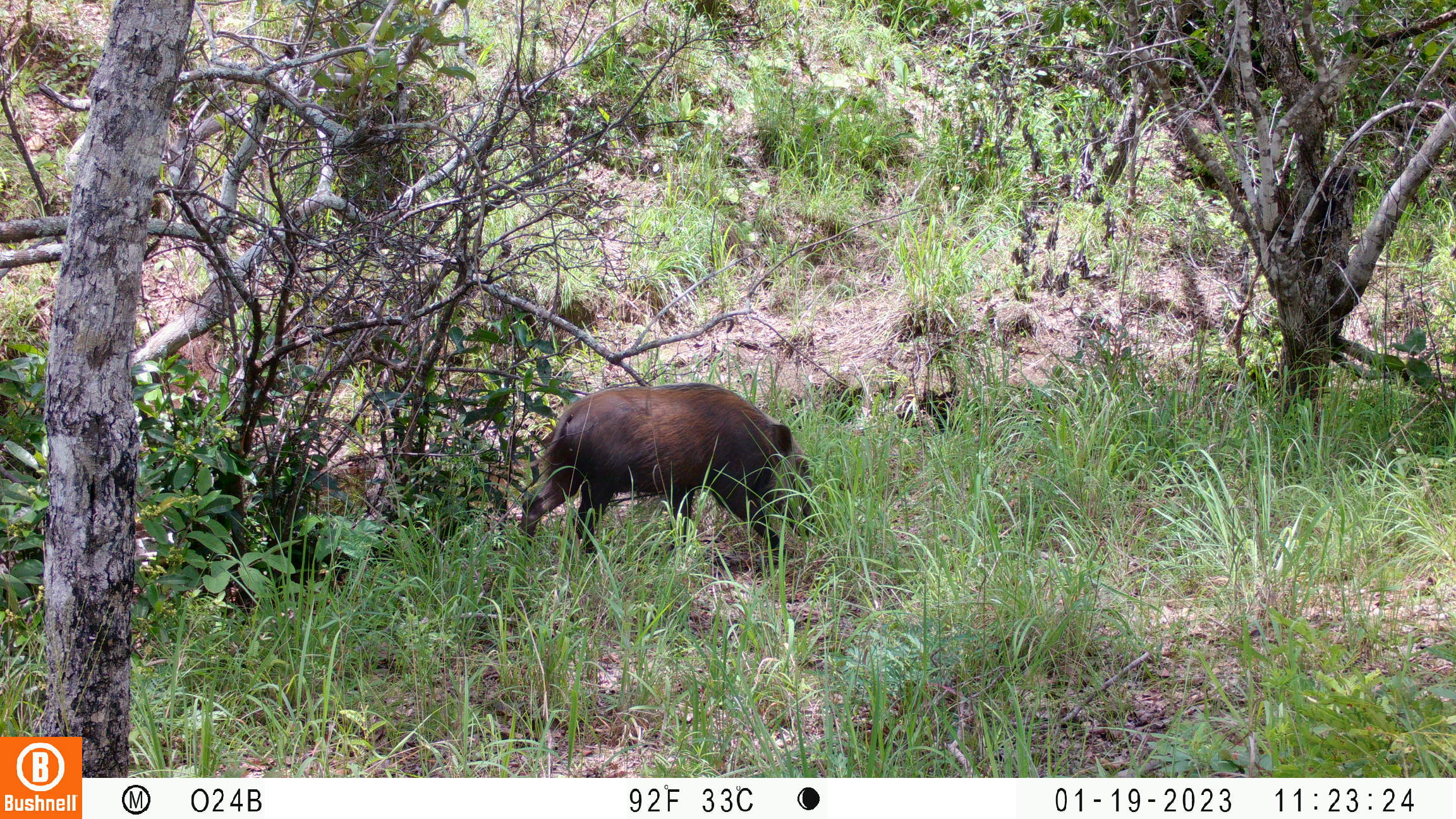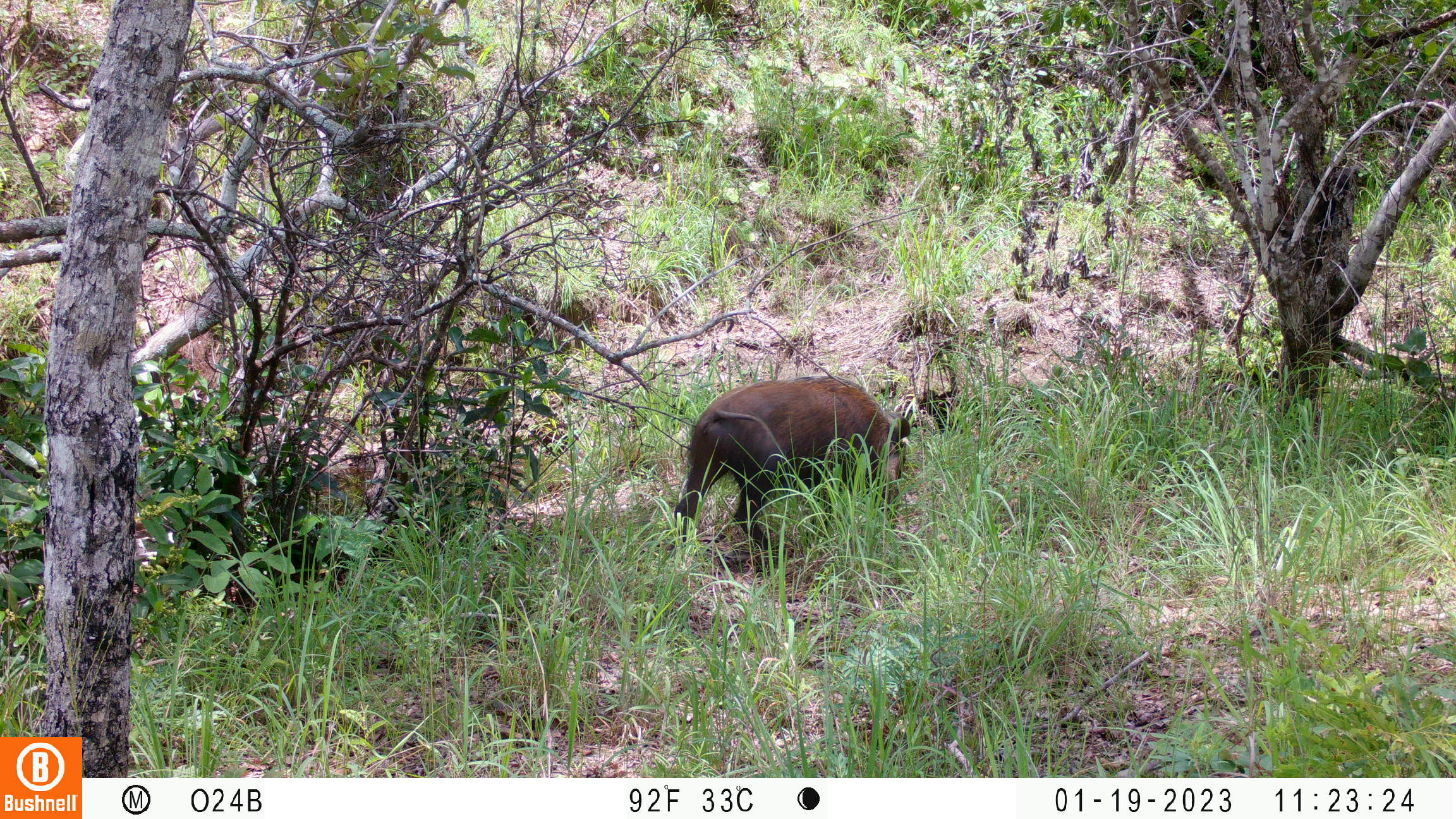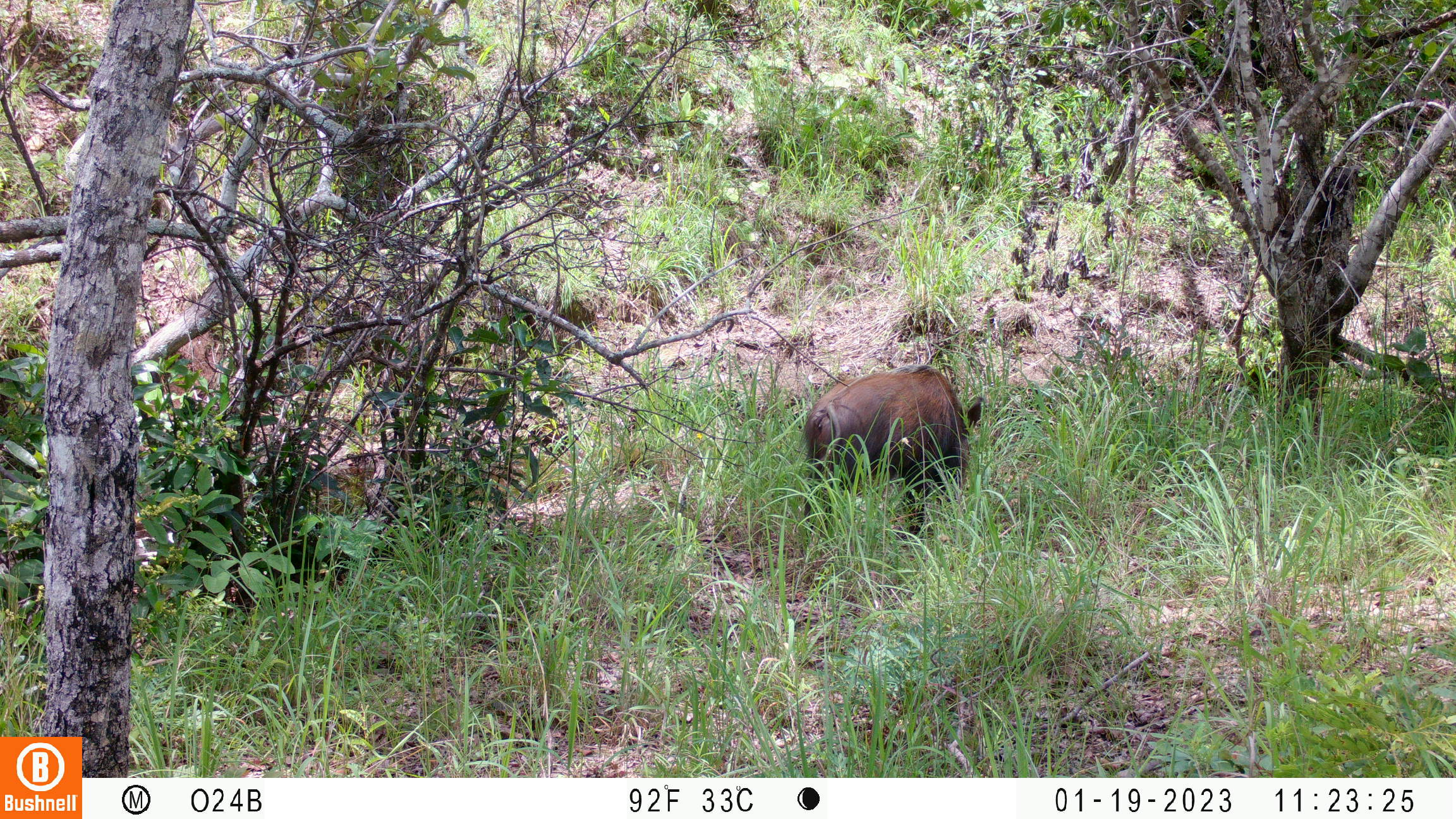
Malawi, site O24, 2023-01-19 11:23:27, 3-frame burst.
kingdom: Animalia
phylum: Chordata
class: Mammalia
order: Artiodactyla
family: Suidae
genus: Potamochoerus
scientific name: Potamochoerus larvatus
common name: bushpig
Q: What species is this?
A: Bushpig (Potamochoerus larvatus).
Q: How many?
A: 1.